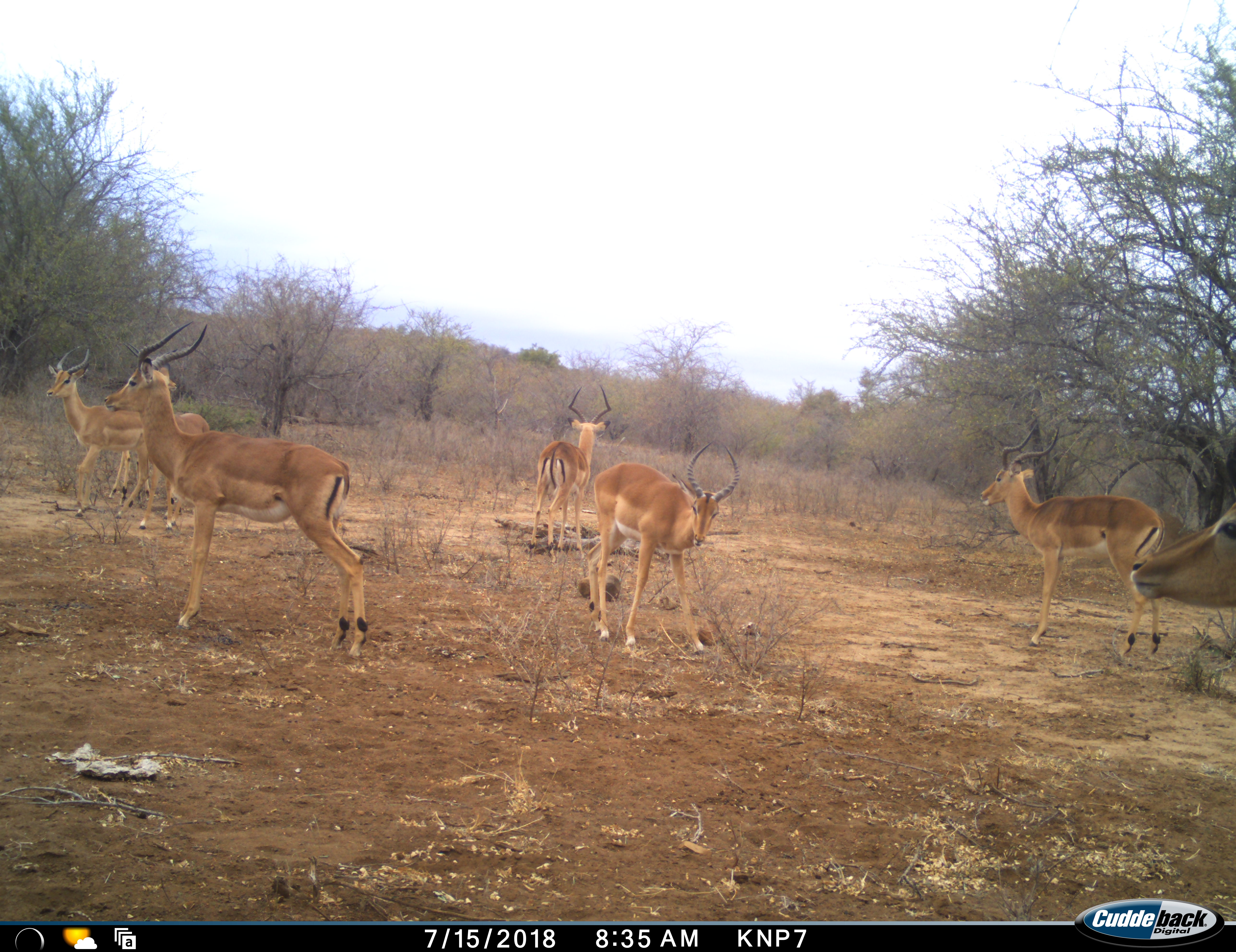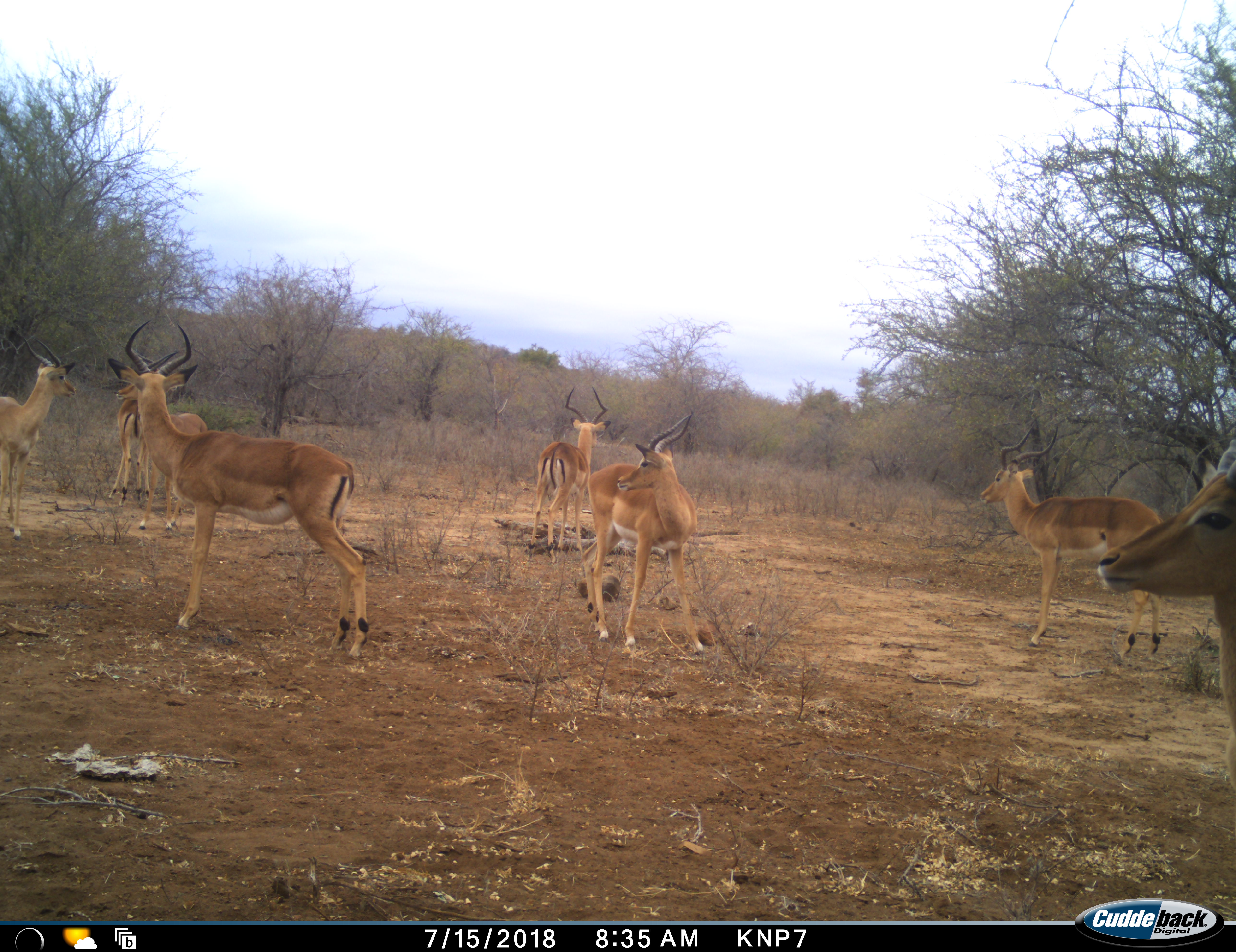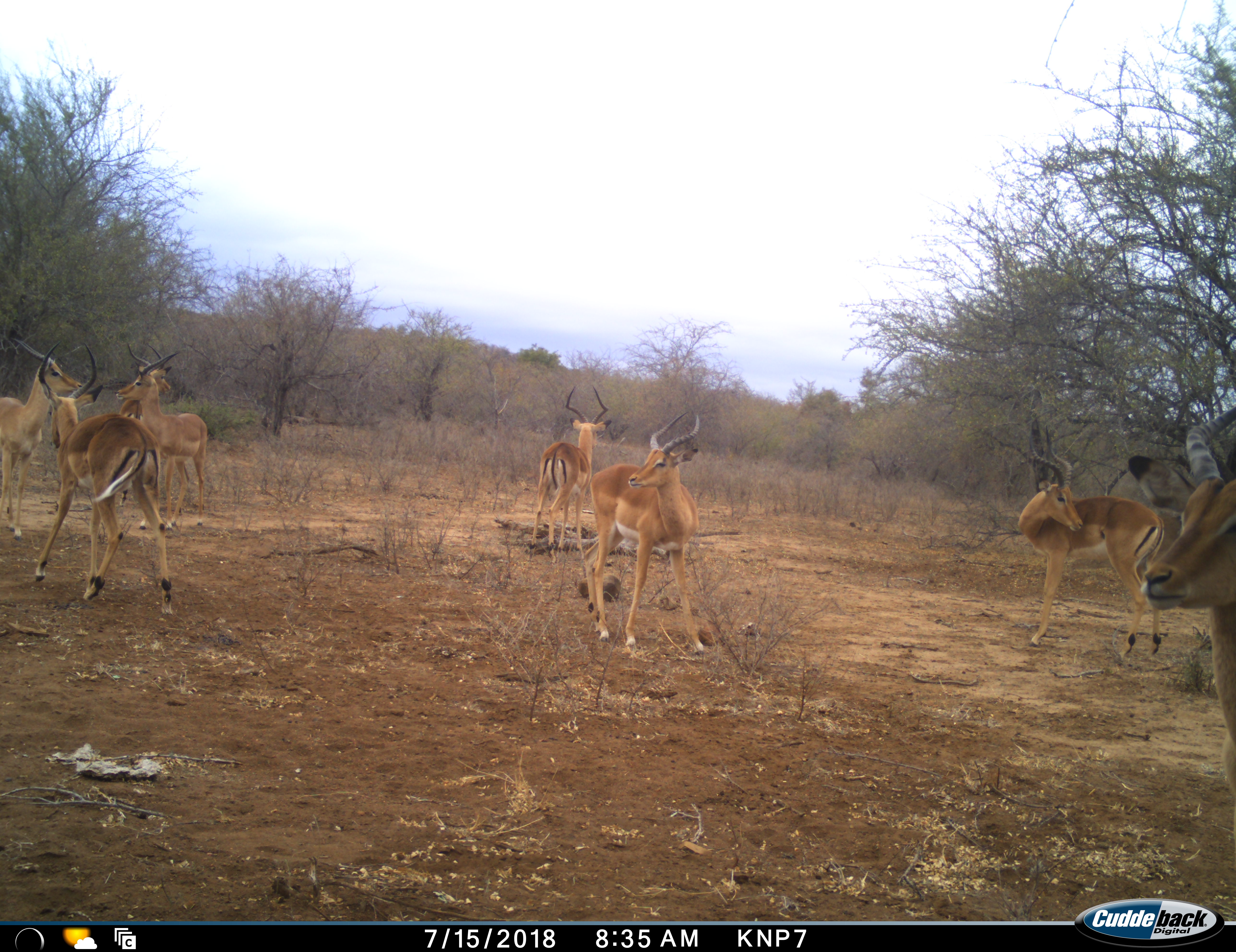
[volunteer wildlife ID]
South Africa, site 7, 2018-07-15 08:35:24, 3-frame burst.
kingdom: Animalia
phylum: Chordata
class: Mammalia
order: Artiodactyla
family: Bovidae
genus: Aepyceros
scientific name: Aepyceros melampus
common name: impala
Impala (Aepyceros melampus), count 8. Behavior (volunteer vote fractions): standing 80%, resting 0%, moving 70%, interacting 10%. Young present (vote fraction): 0%. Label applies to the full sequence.